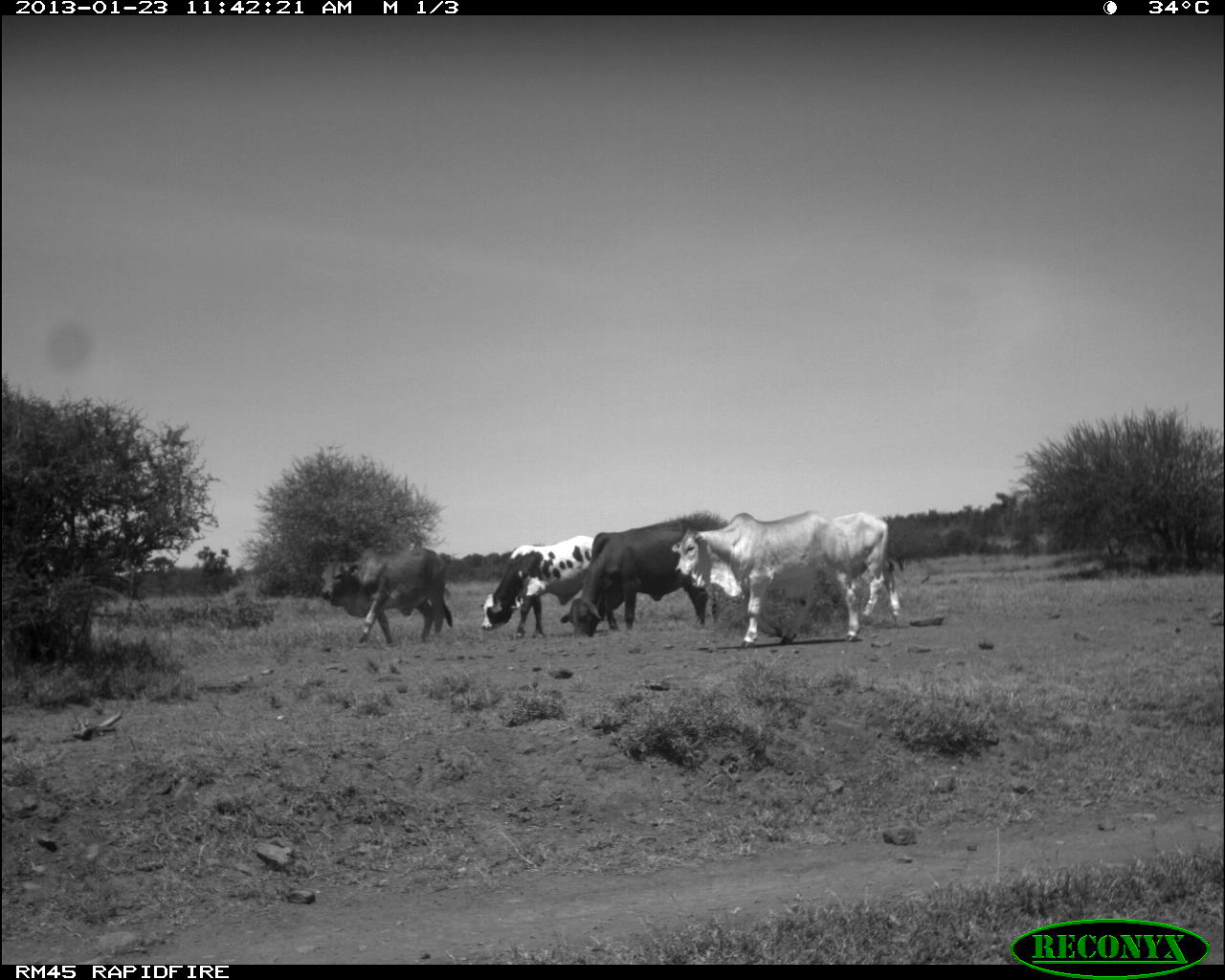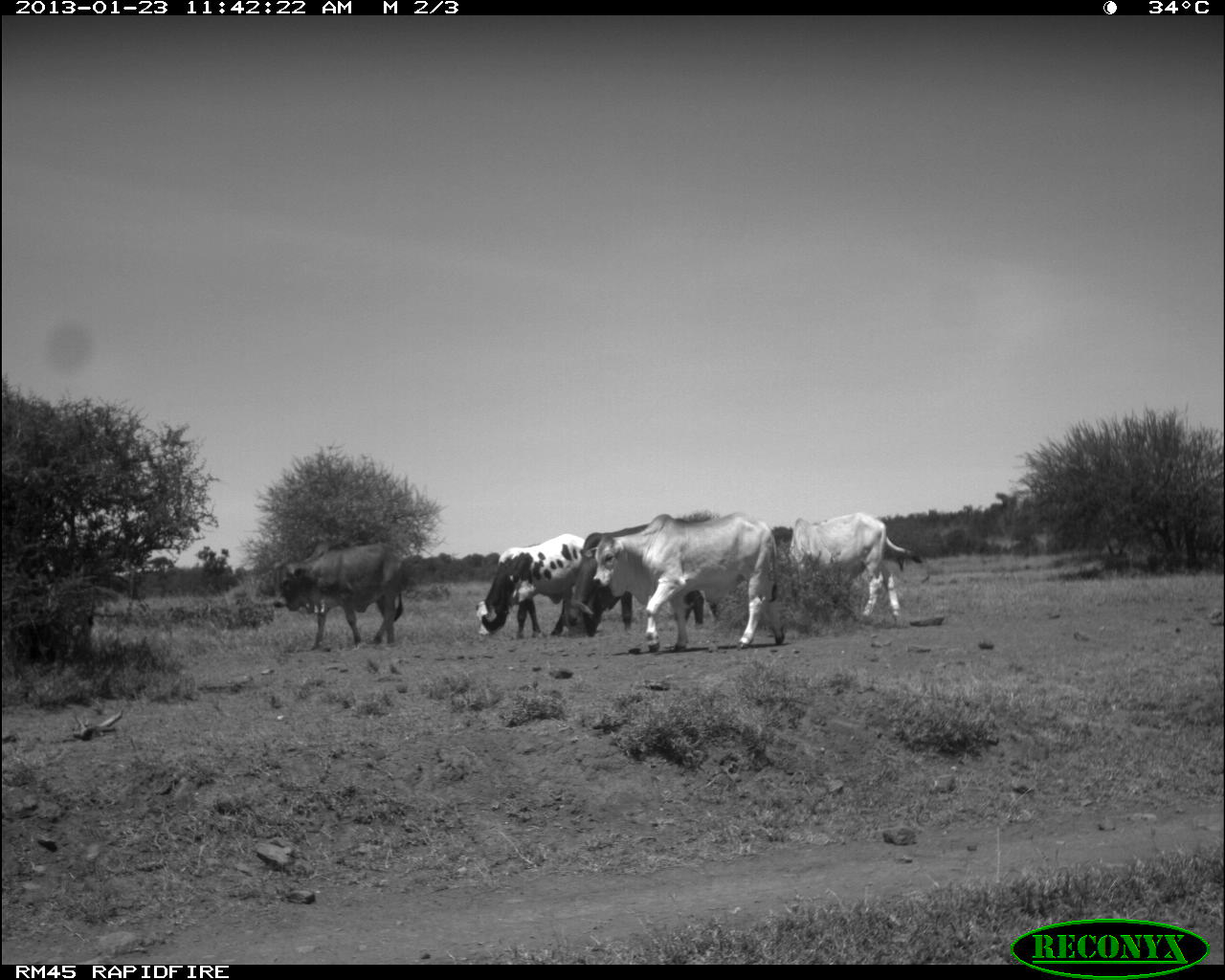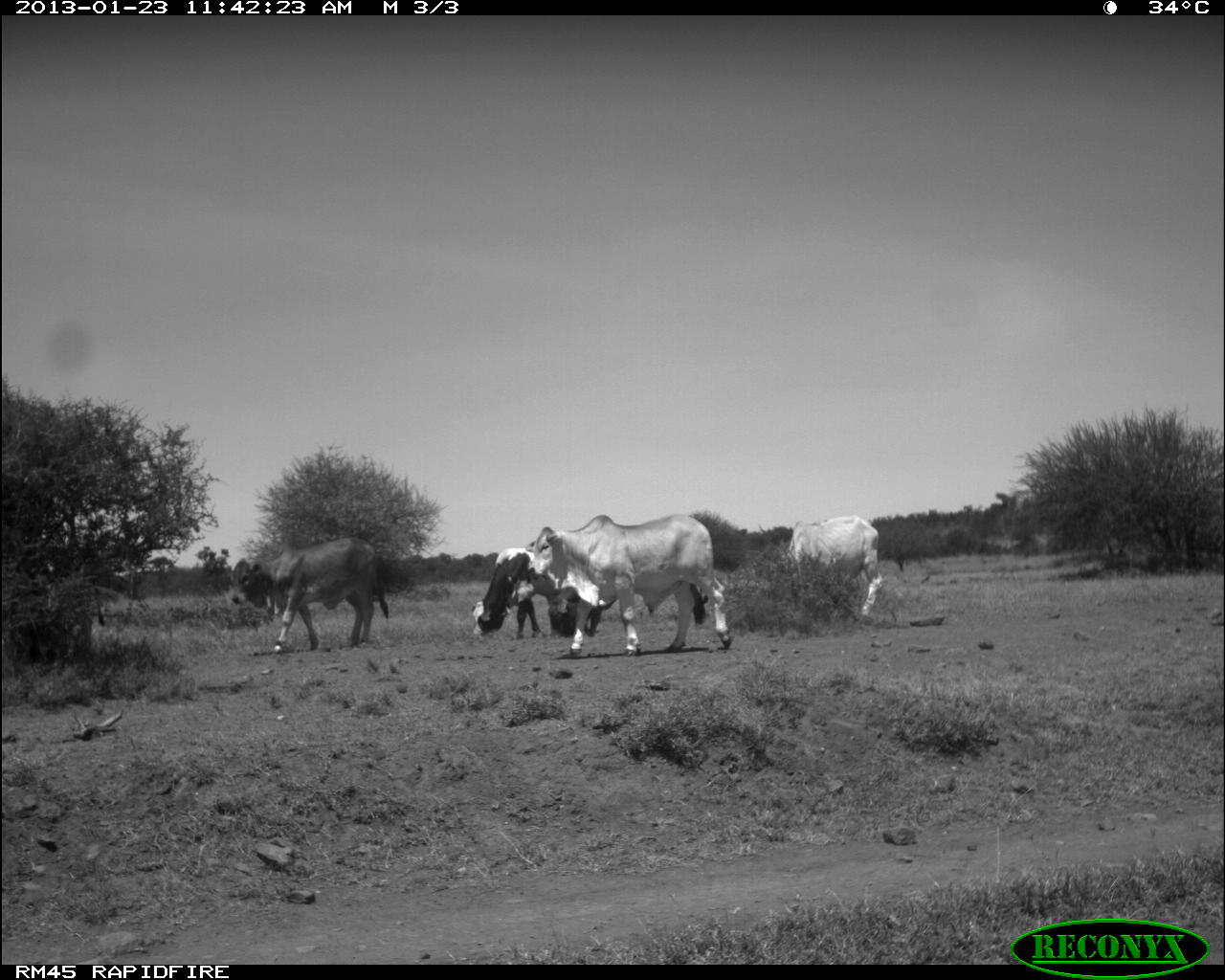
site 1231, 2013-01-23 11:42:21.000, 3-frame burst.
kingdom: Animalia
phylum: Chordata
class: Mammalia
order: Artiodactyla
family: Bovidae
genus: Bos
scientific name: Bos taurus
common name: domestic cattle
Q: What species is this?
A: Bos taurus (domestic cattle).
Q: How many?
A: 4.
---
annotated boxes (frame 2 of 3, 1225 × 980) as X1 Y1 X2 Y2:
bos taurus: 583 510 784 650; 560 509 728 640; 779 511 924 618; 270 538 407 649; 474 532 603 638